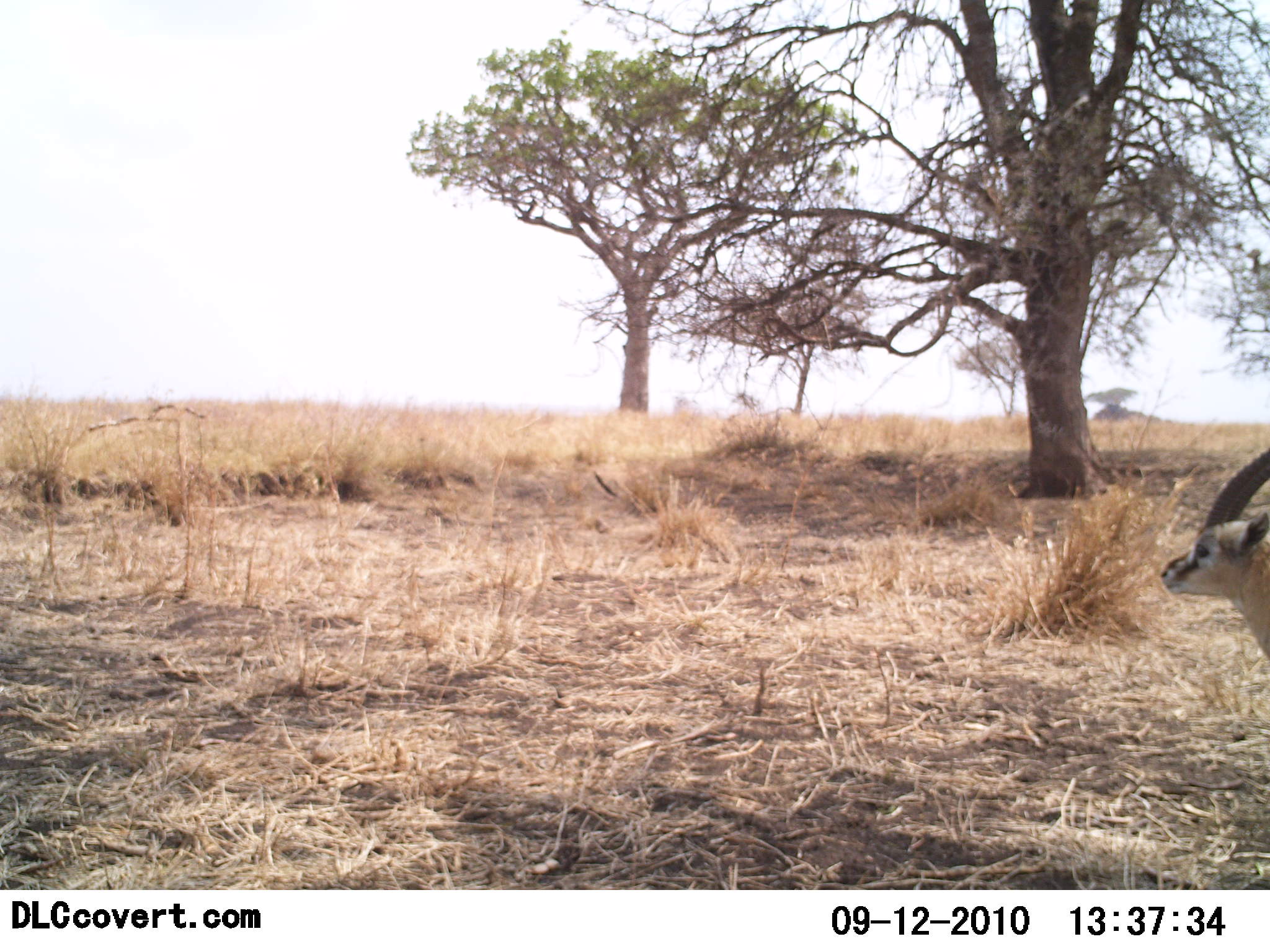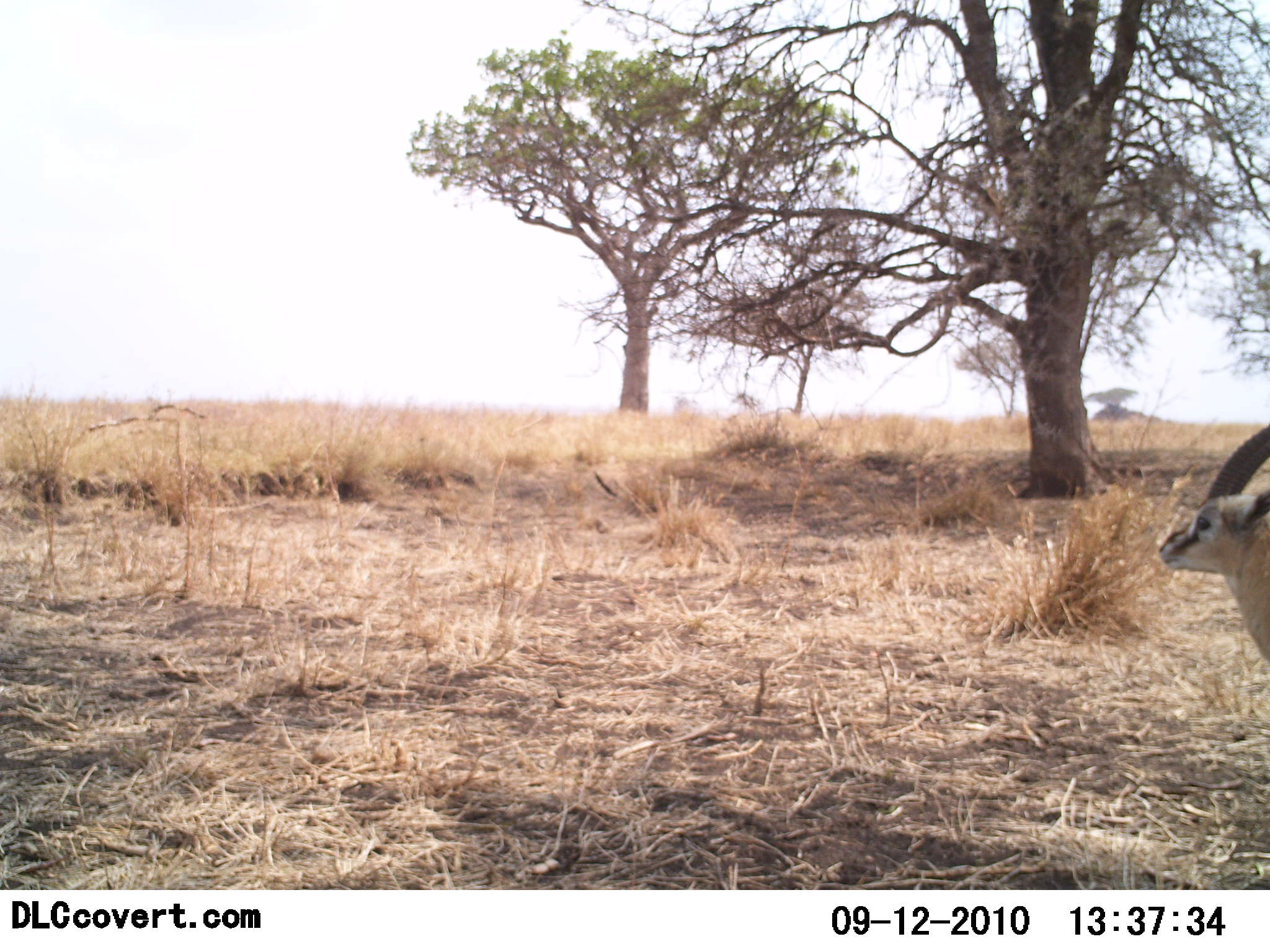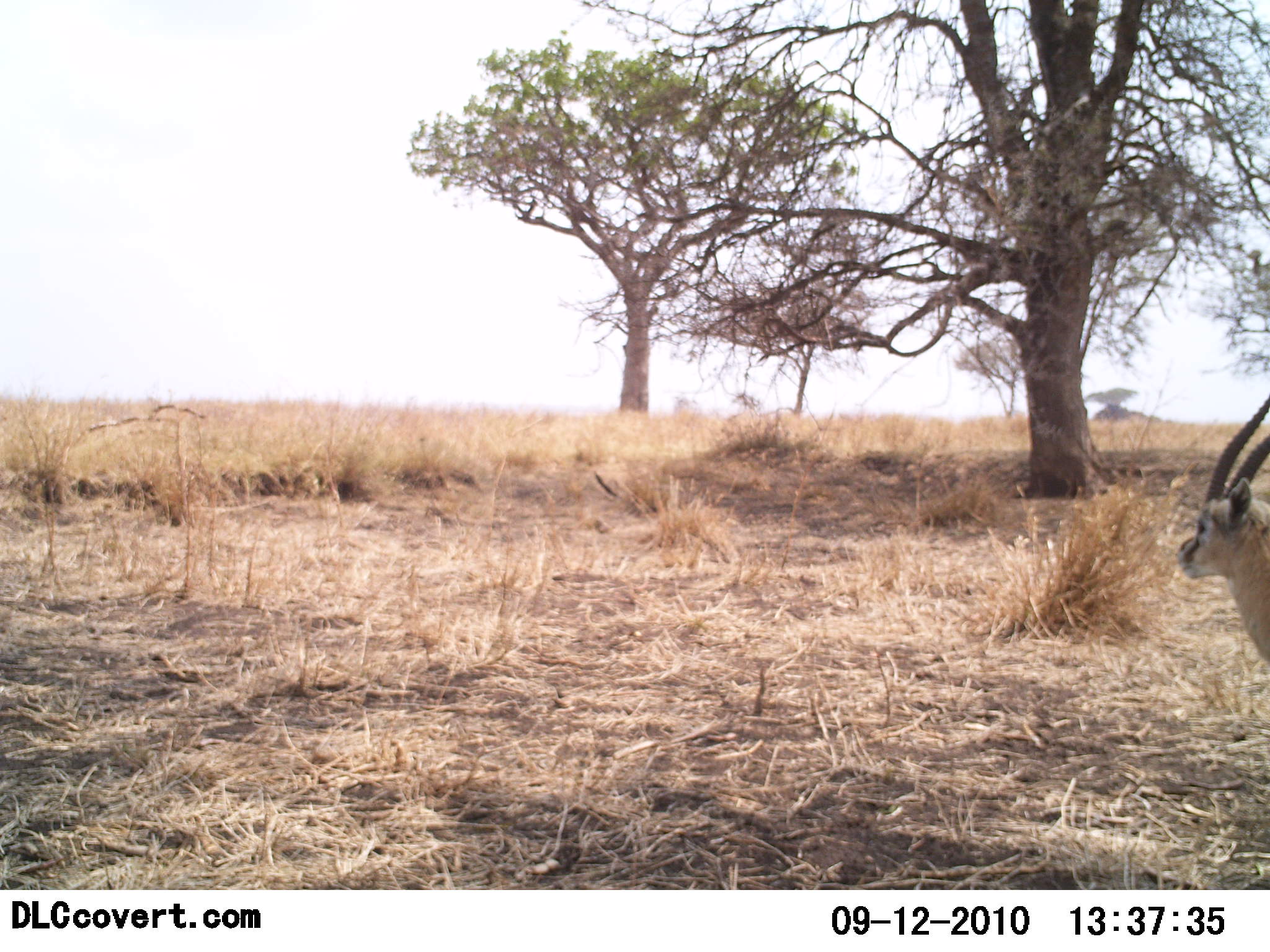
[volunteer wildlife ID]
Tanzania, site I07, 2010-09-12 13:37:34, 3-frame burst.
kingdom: Animalia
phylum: Chordata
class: Mammalia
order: Artiodactyla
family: Bovidae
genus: Eudorcas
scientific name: Eudorcas thomsonii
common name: thomson's gazelle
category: gazellethomsons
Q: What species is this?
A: Gazellethomsons (thomson's gazelle) (Eudorcas thomsonii).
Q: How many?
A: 1.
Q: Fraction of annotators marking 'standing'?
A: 93%.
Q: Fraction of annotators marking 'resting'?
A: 7%.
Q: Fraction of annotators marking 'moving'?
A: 0%.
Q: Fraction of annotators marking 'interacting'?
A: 0%.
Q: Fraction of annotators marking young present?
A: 0%.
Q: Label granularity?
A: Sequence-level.